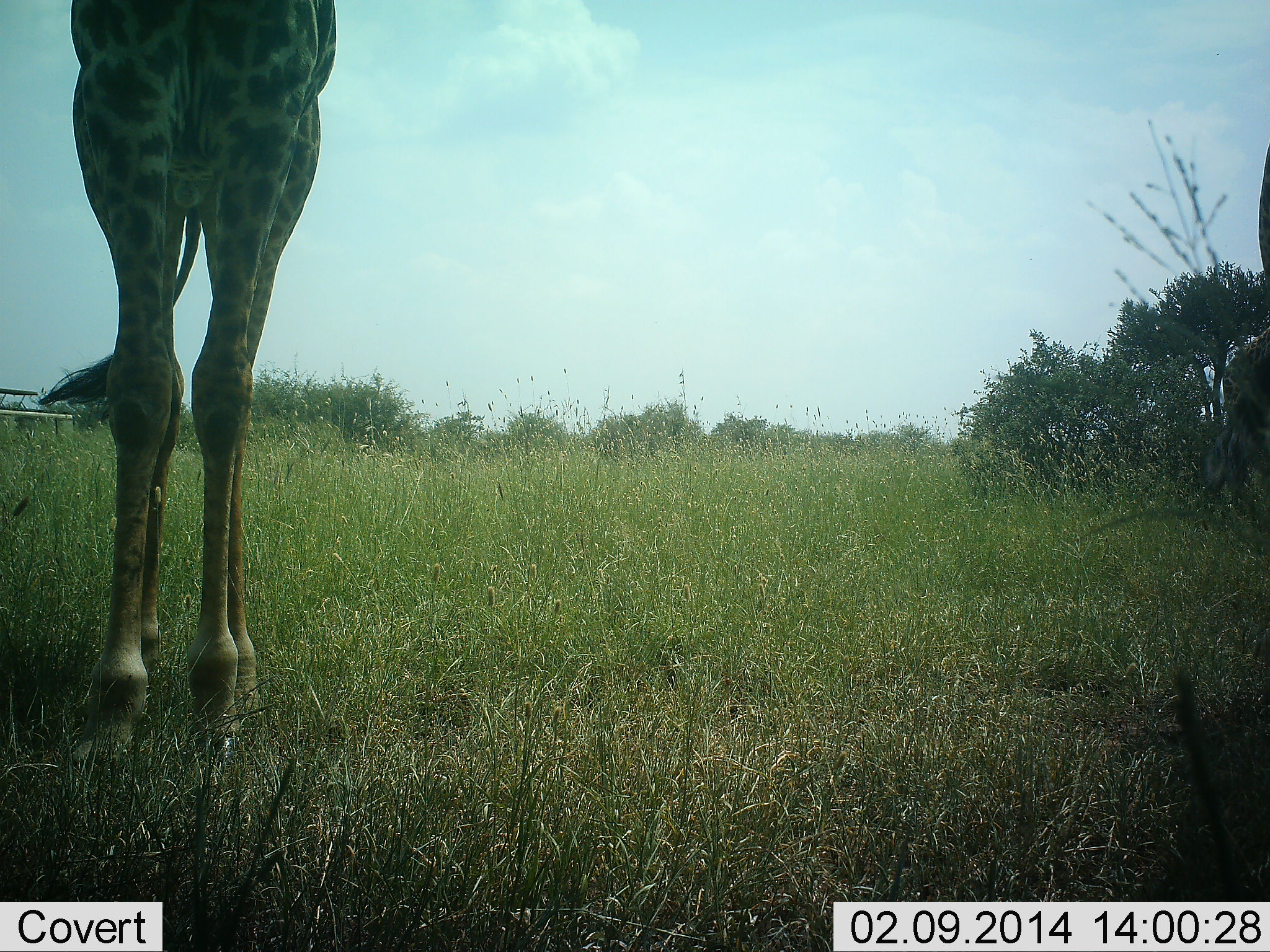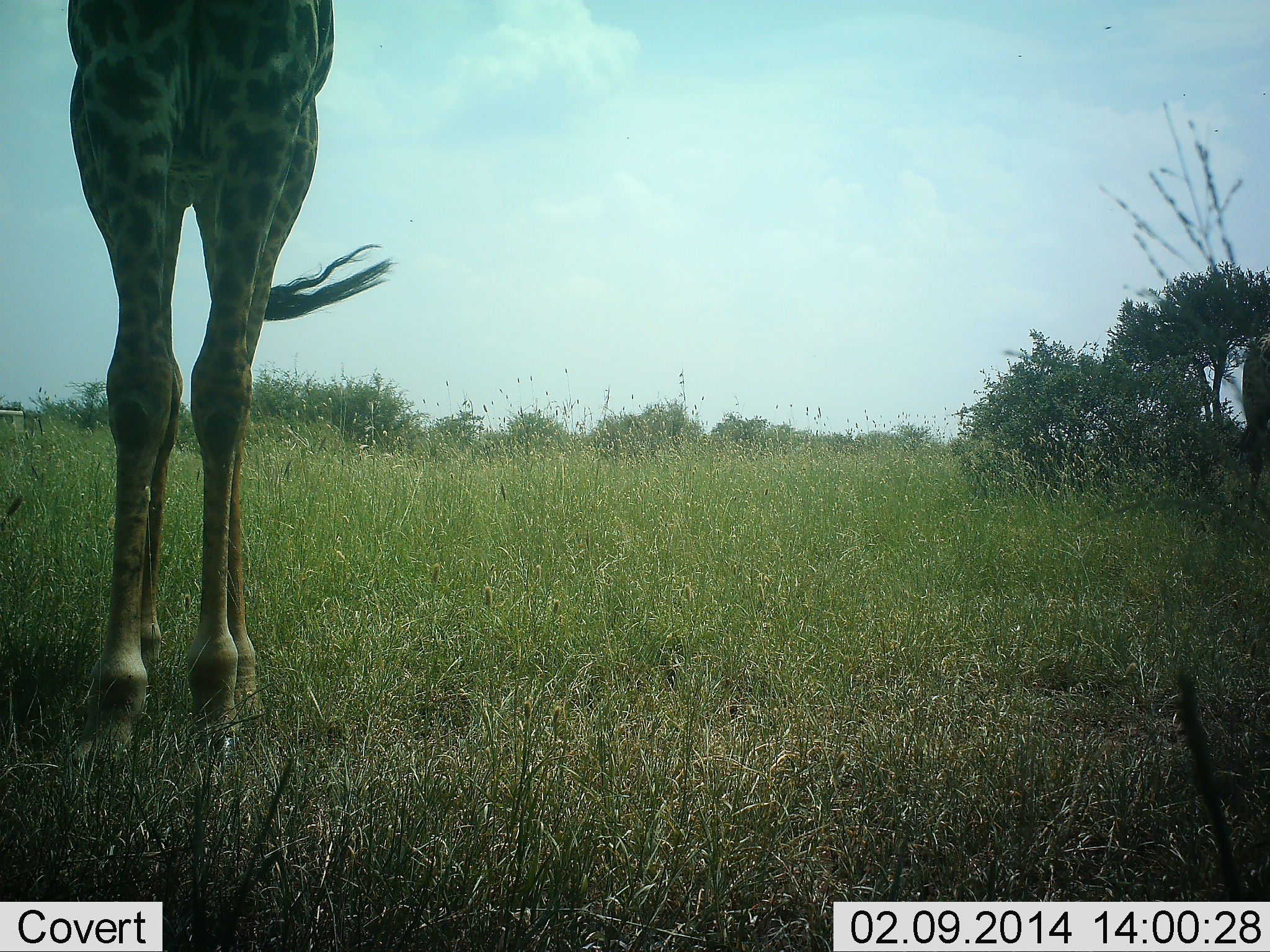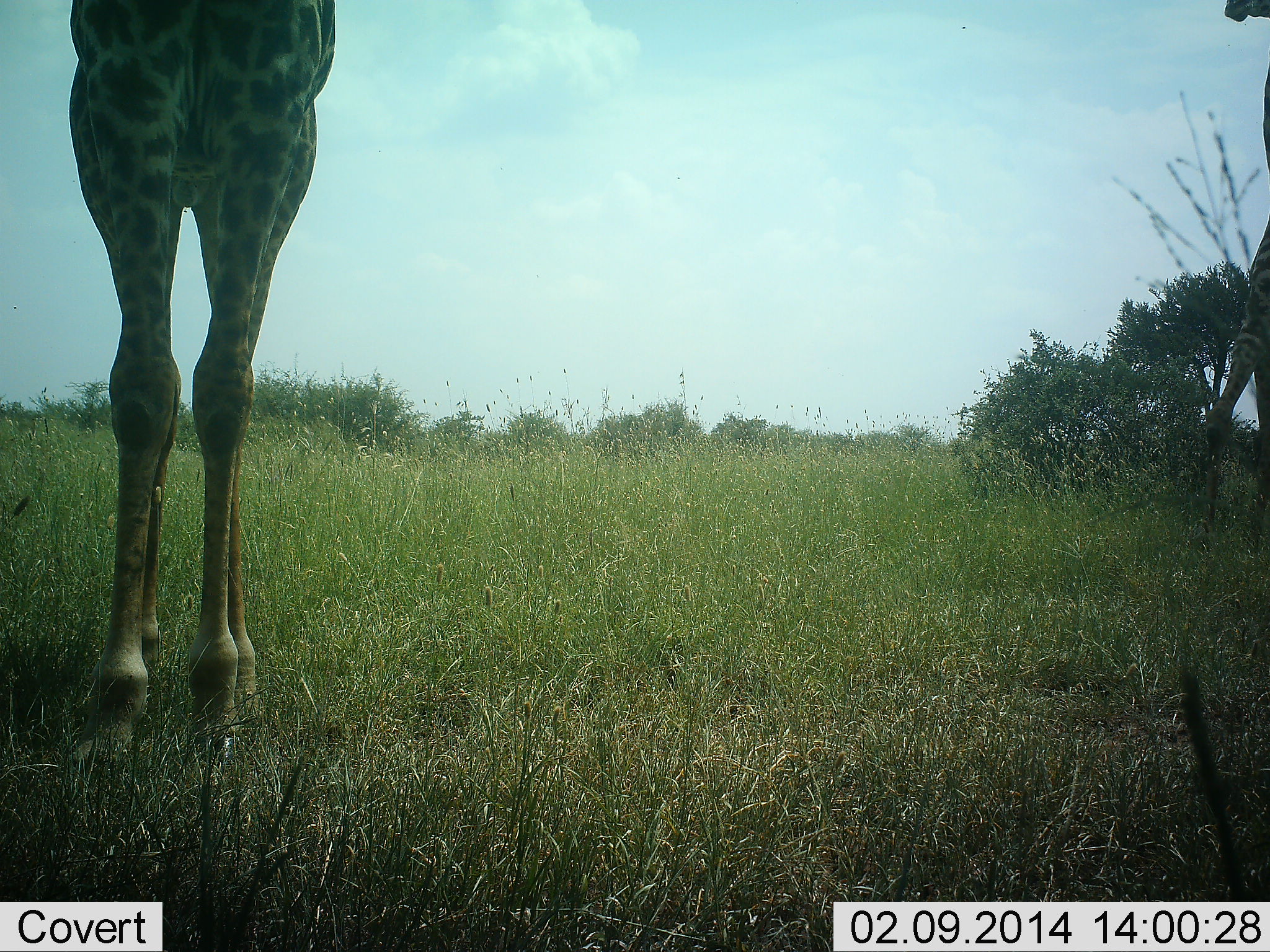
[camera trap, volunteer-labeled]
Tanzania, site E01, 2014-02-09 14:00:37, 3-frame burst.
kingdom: Animalia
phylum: Chordata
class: Mammalia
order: Artiodactyla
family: Giraffidae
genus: Giraffa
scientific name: Giraffa camelopardalis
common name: giraffe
Giraffe (Giraffa camelopardalis), count 2. Behavior (volunteer vote fractions): standing 90%, resting 0%, moving 40%, interacting 0%. Young present (vote fraction): 10%. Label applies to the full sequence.